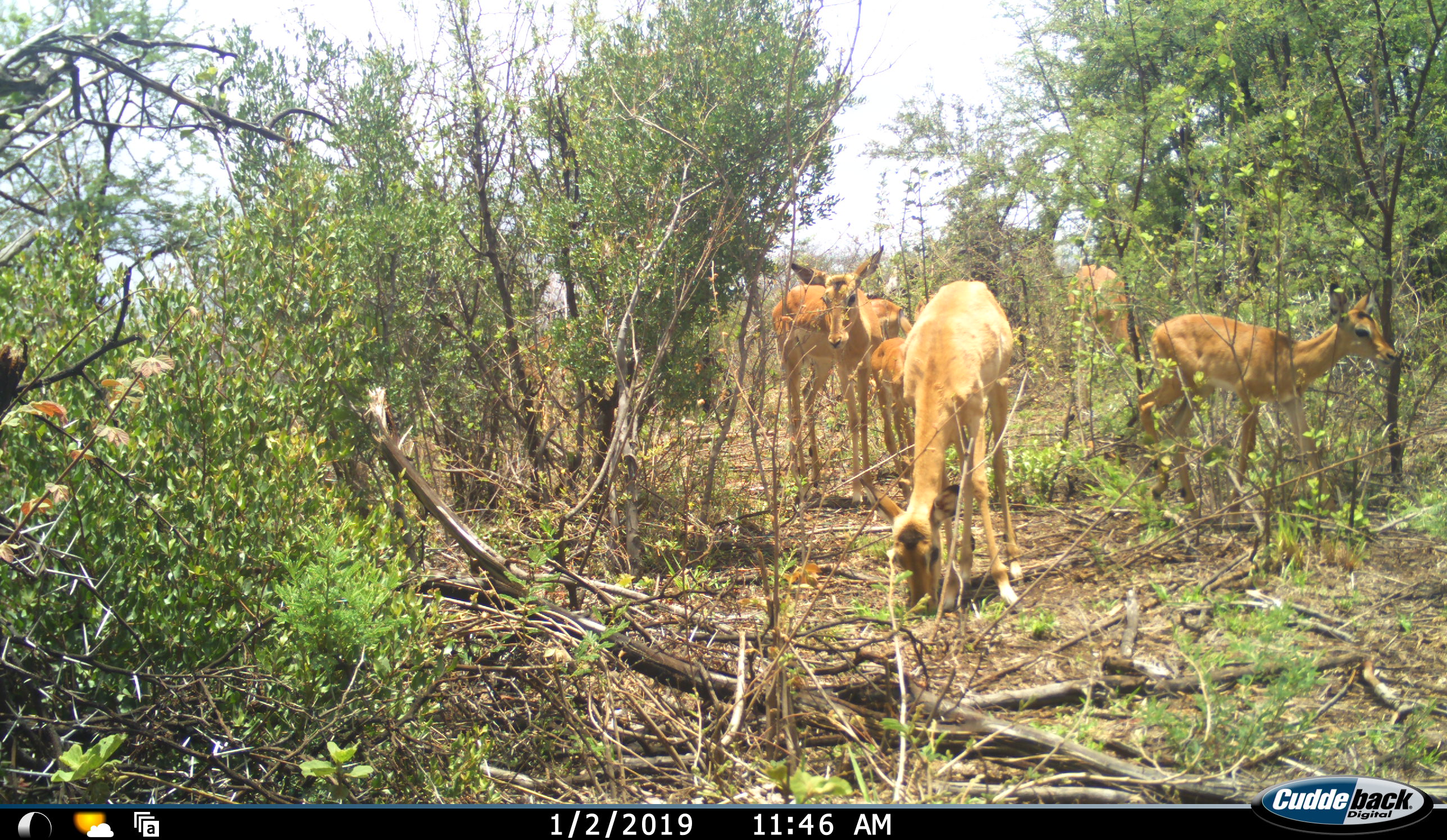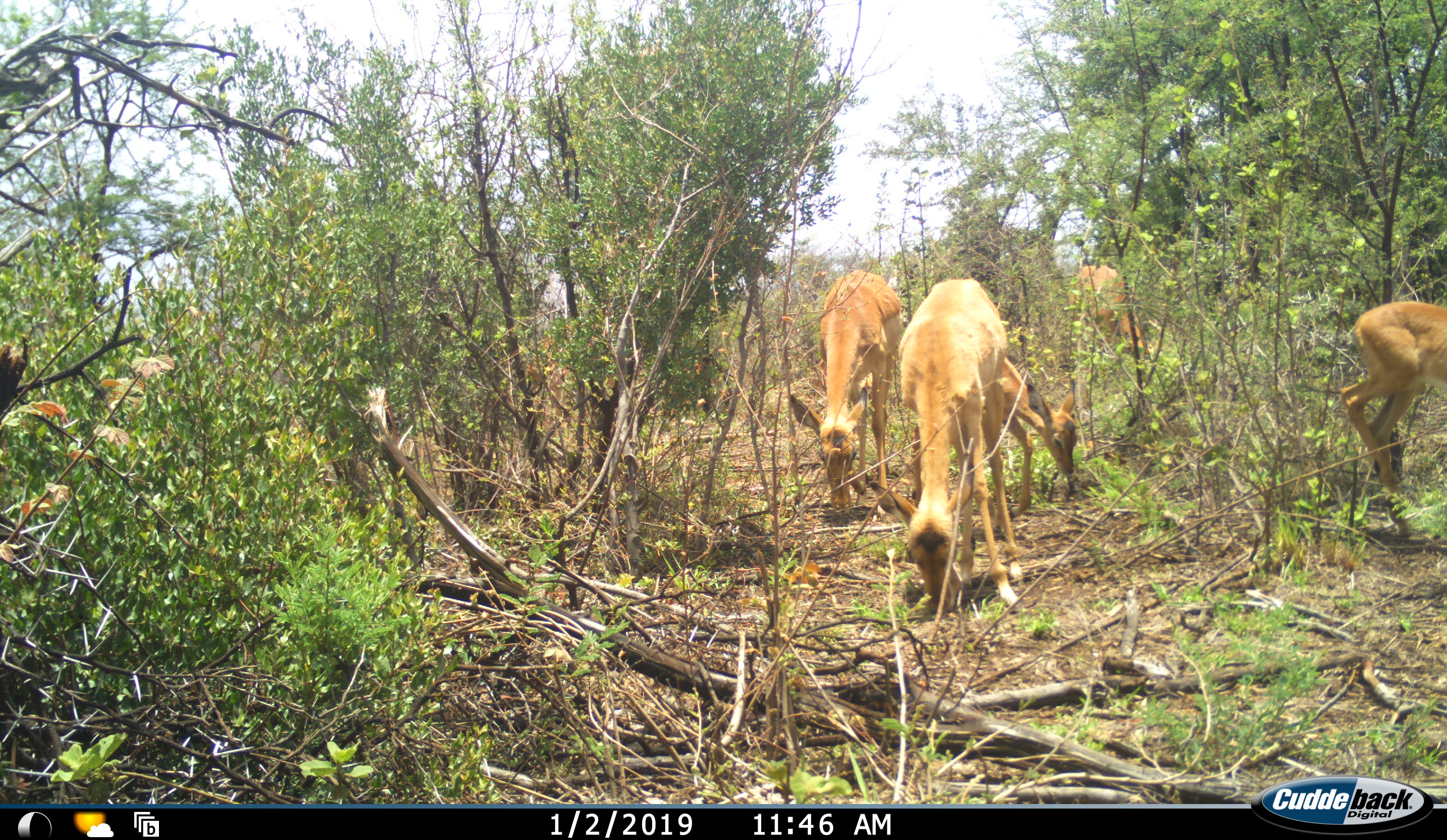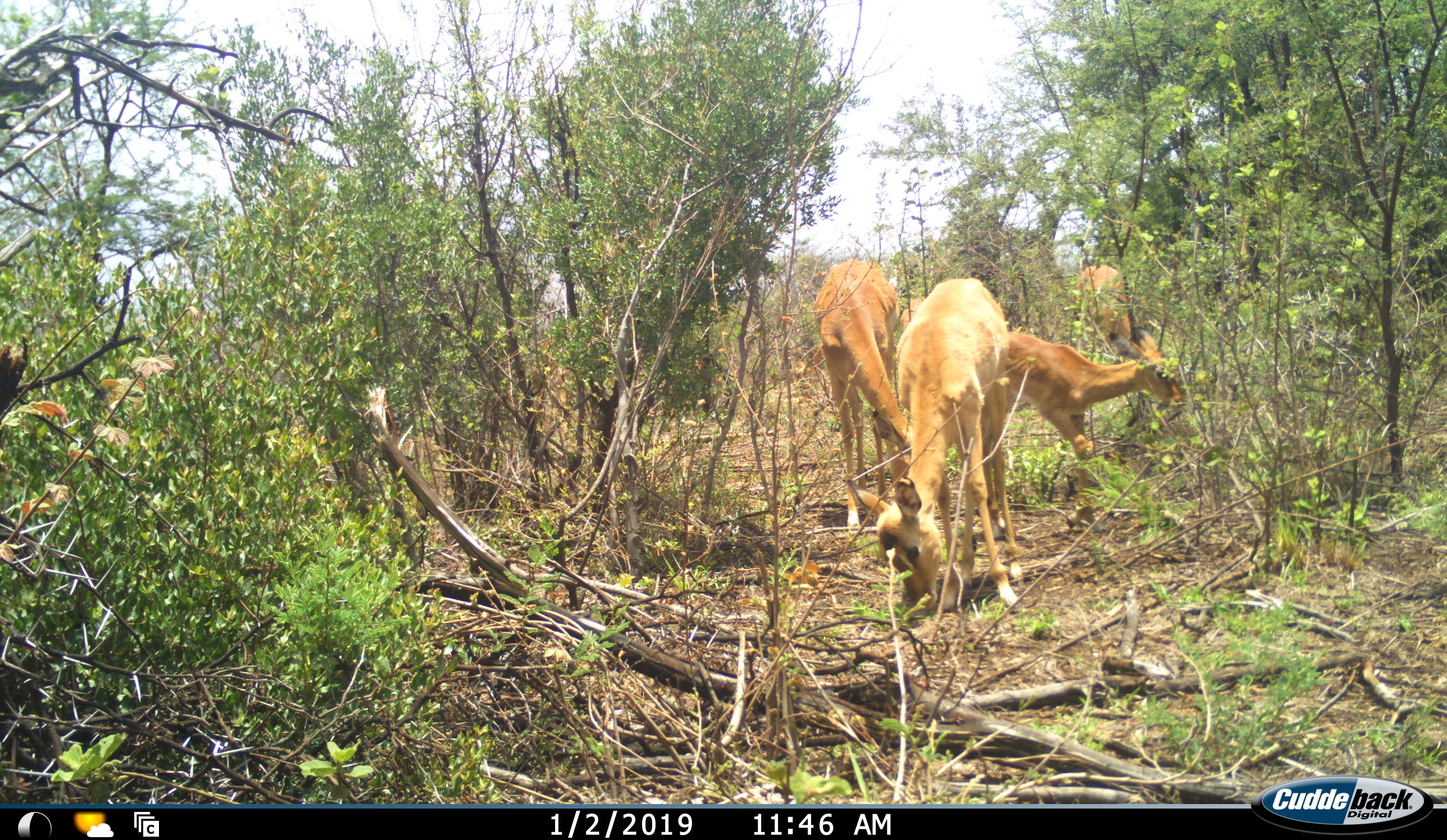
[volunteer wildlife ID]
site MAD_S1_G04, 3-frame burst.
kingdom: Animalia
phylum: Chordata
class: Mammalia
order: Artiodactyla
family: Bovidae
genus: Aepyceros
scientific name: Aepyceros melampus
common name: impala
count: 6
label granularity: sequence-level